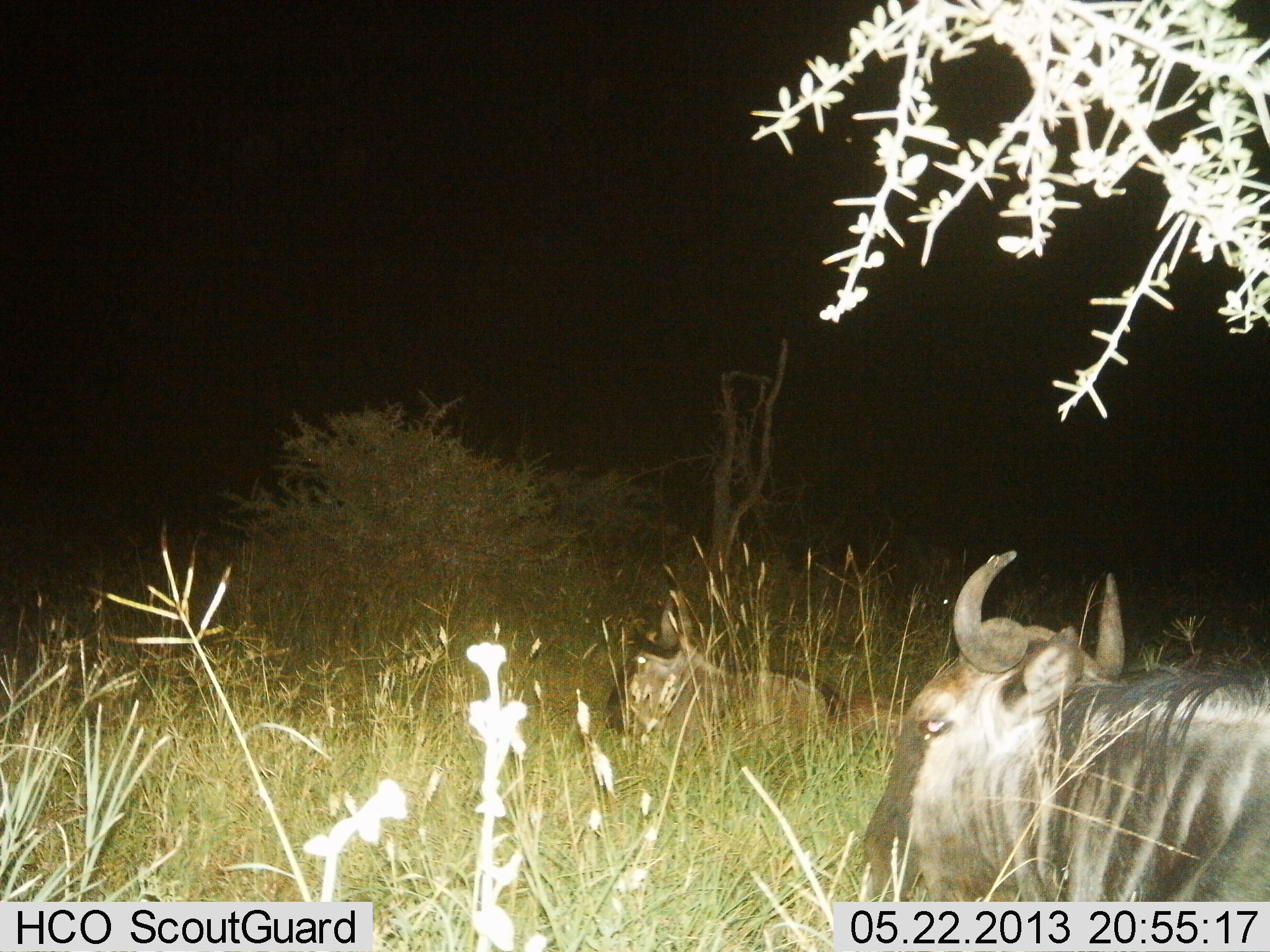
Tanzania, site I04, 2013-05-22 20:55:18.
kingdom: Animalia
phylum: Chordata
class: Mammalia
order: Artiodactyla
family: Bovidae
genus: Connochaetes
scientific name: Connochaetes taurinus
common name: blue wildebeest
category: wildebeest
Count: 2.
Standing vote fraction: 0%.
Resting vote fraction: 100%.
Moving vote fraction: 0%.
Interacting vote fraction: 0%.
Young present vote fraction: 10%.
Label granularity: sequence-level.